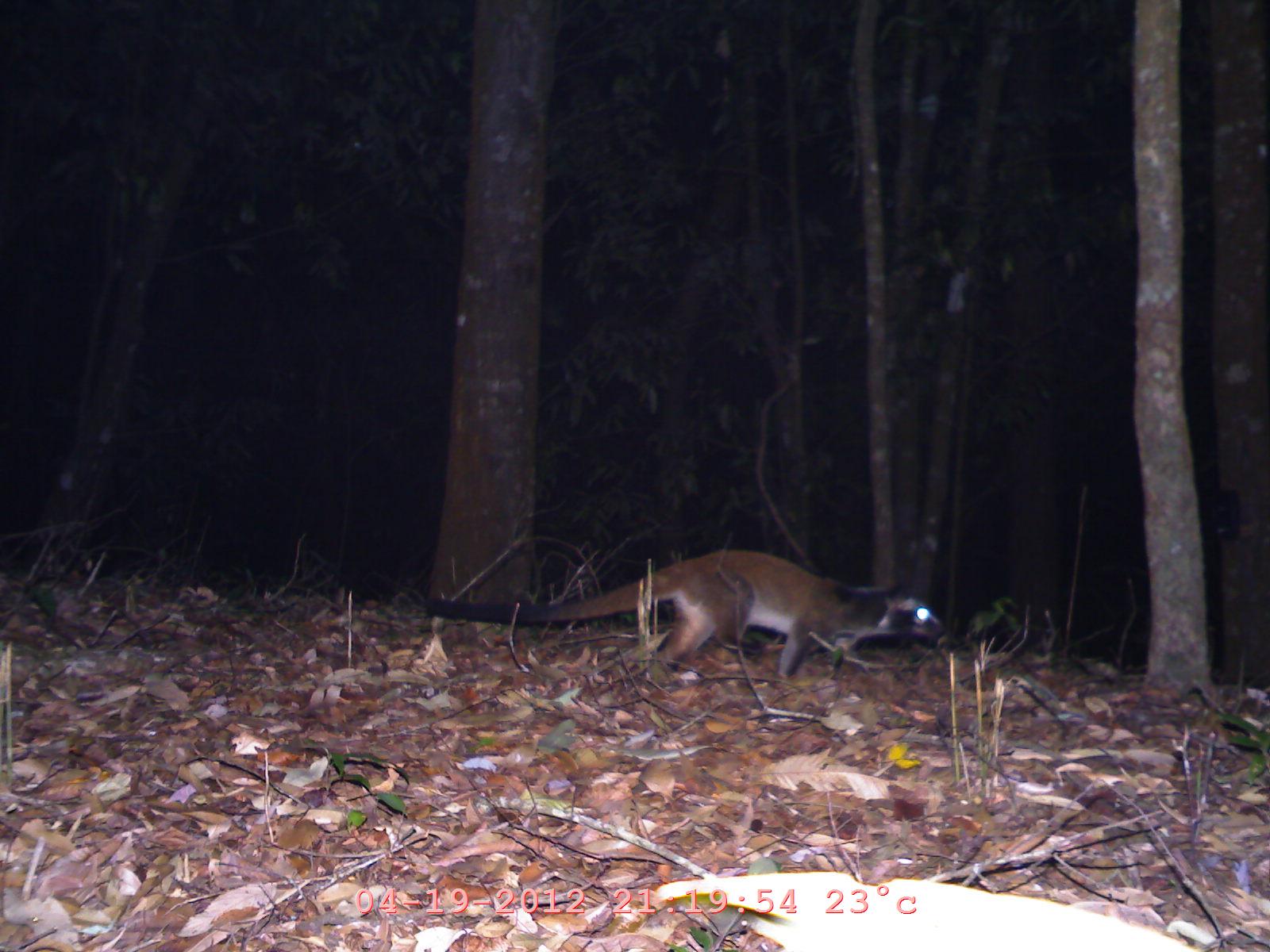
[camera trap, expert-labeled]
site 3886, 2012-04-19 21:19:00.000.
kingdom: Animalia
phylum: Chordata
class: Mammalia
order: Carnivora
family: Viverridae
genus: Paguma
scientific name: Paguma larvata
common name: masked palm civet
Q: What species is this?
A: Paguma larvata (masked palm civet).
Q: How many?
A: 1.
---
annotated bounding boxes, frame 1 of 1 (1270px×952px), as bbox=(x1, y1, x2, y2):
paguma larvata: bbox=(422, 547, 947, 686)